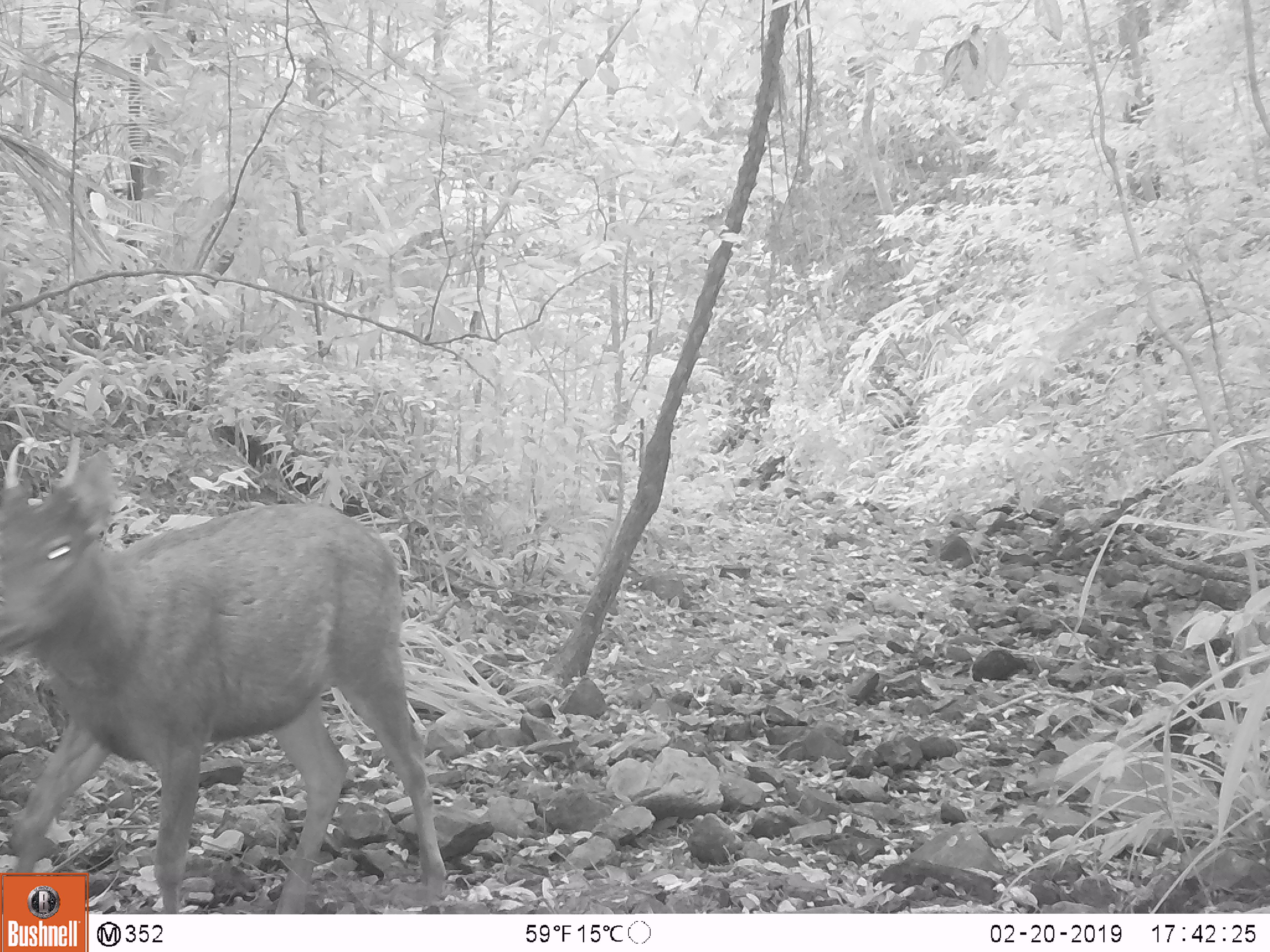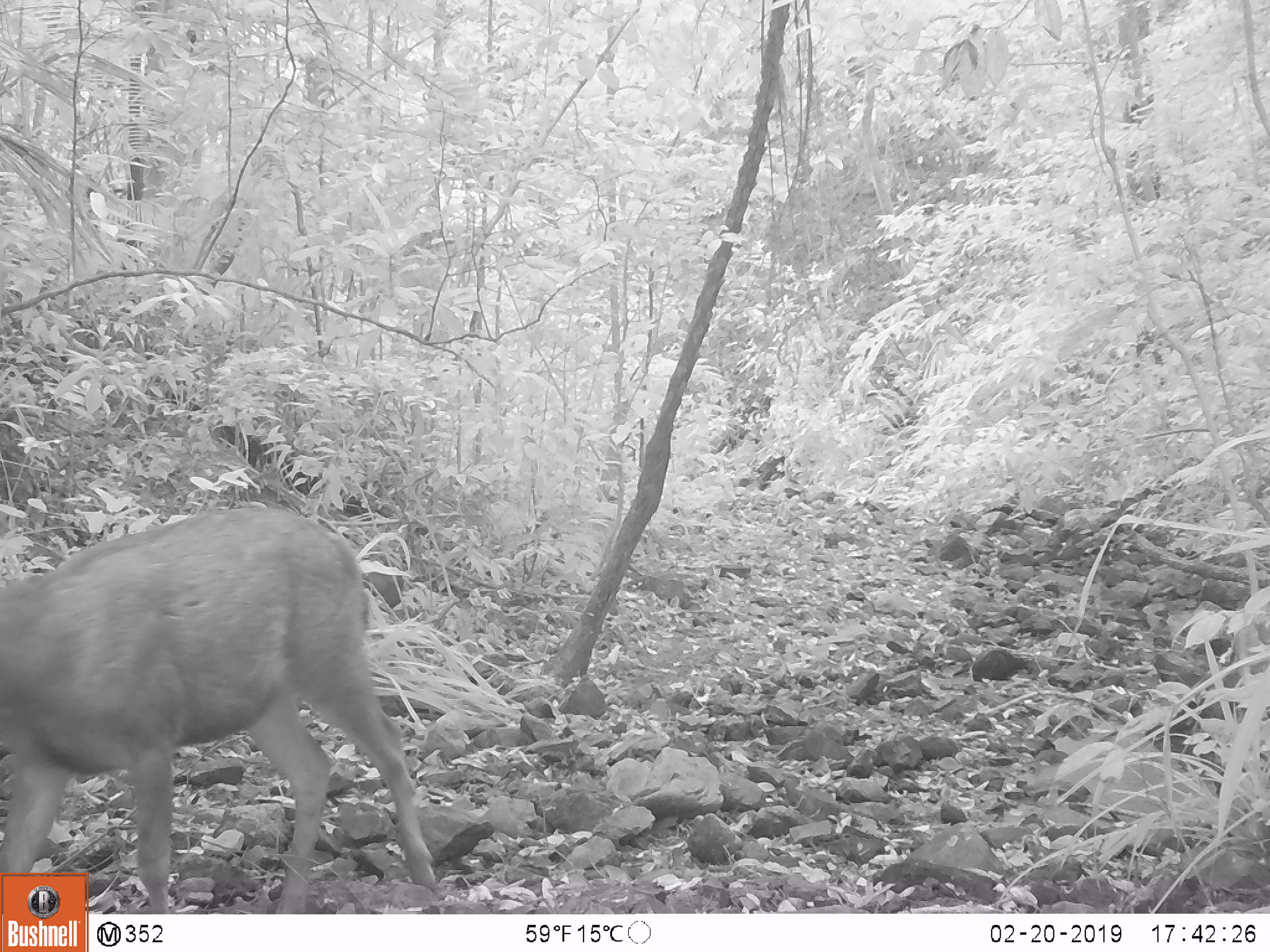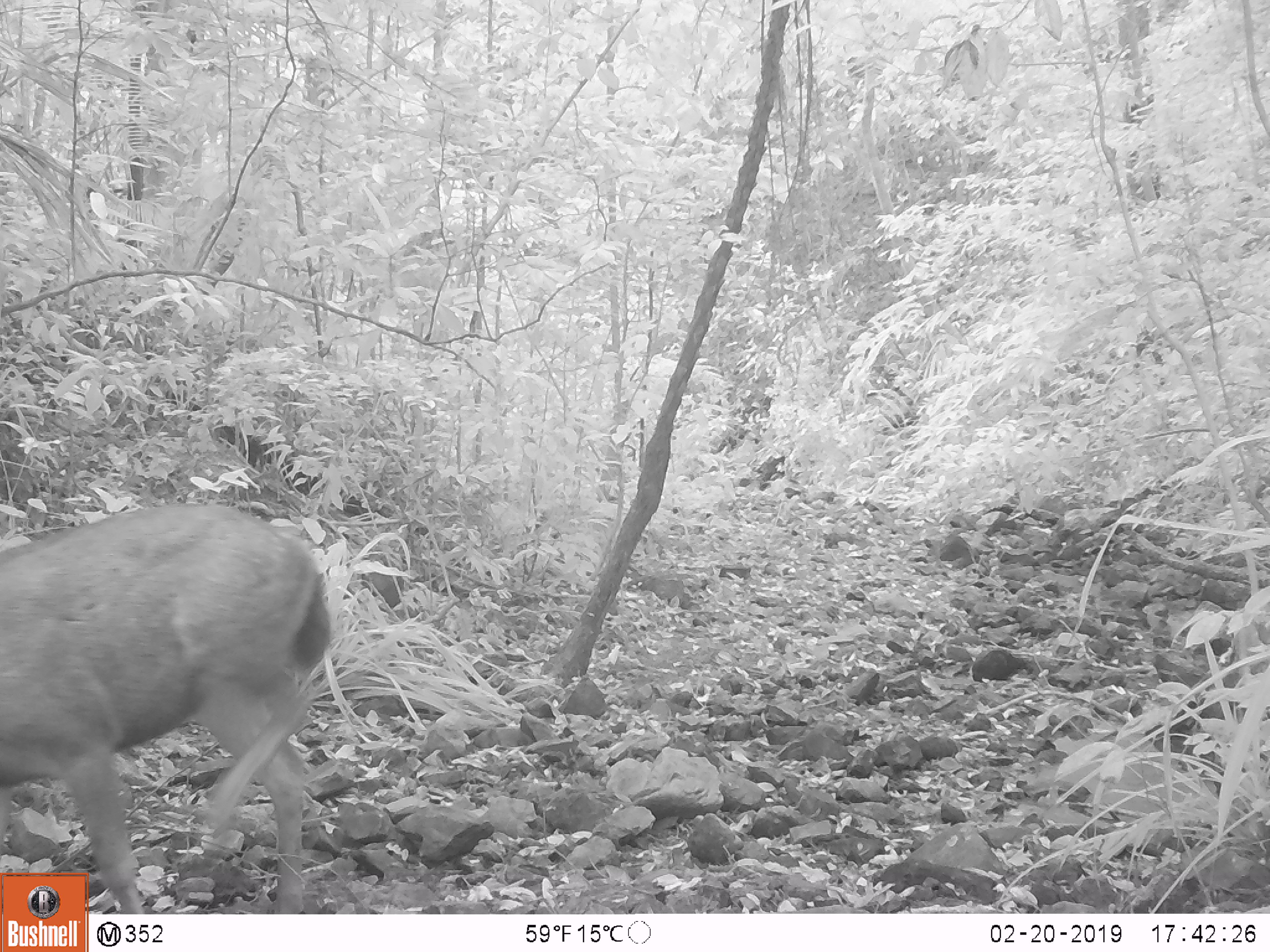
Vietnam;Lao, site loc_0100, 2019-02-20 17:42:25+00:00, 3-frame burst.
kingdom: Animalia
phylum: Chordata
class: Mammalia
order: Artiodactyla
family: Cervidae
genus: Rusa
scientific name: Rusa unicolor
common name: sambar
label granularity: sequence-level